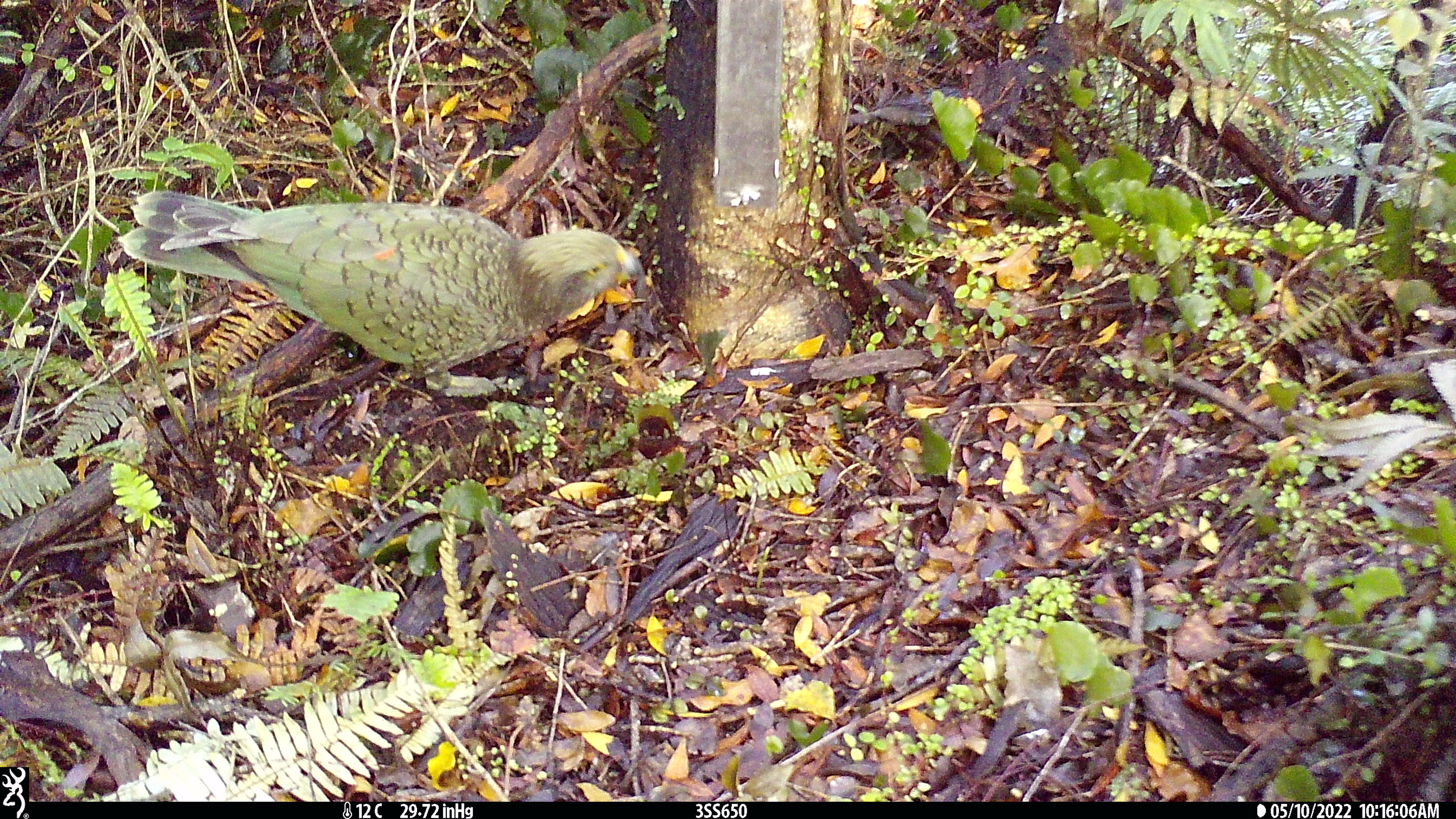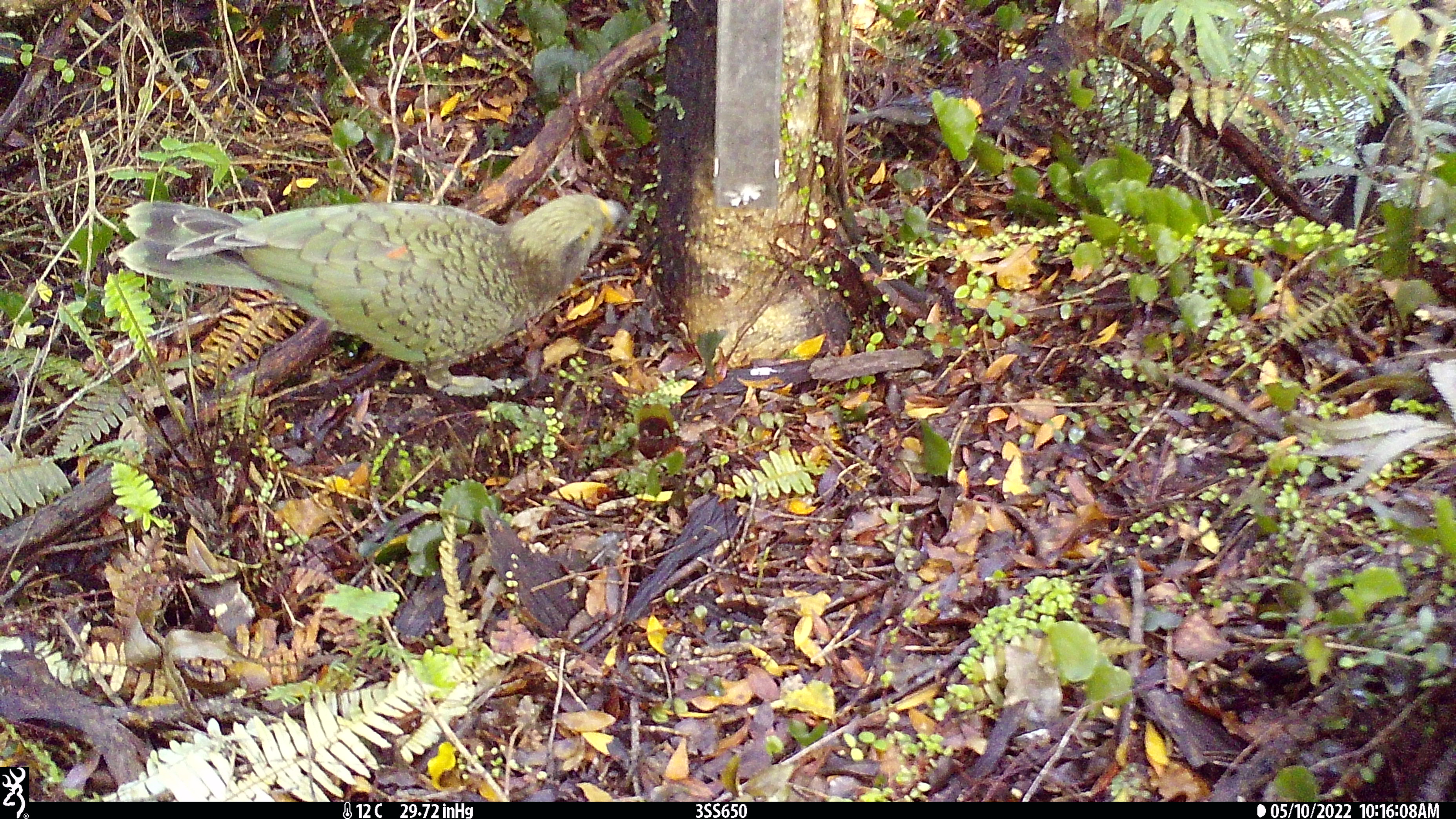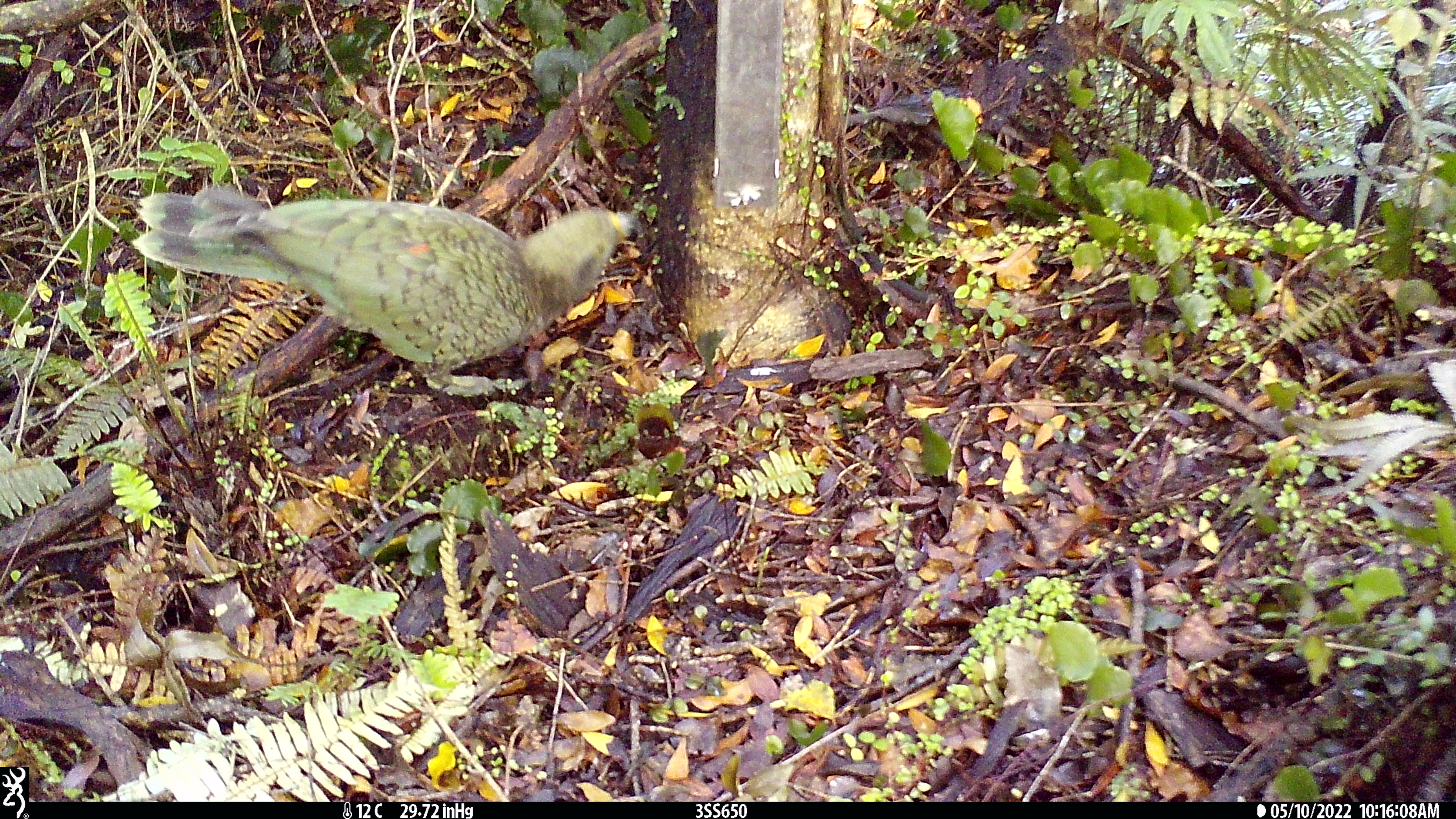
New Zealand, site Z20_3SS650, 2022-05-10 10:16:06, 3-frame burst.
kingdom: Animalia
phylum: Chordata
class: Aves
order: Psittaciformes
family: Strigopidae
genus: Nestor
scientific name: Nestor notabilis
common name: kea